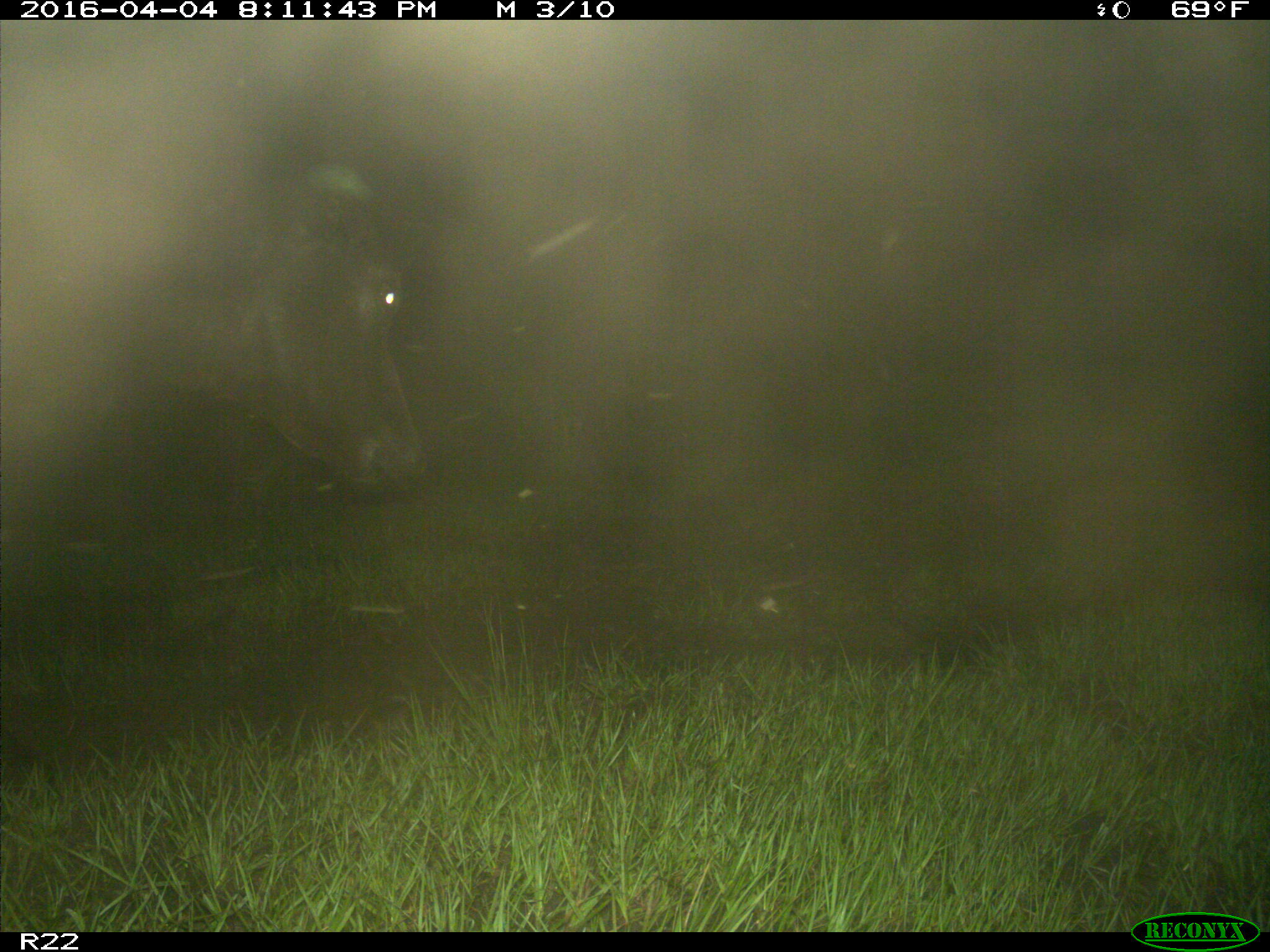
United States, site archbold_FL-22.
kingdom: Animalia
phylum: Chordata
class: Mammalia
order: Artiodactyla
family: Bovidae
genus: Bos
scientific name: Bos taurus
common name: domestic cow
Bos taurus (domestic cow).